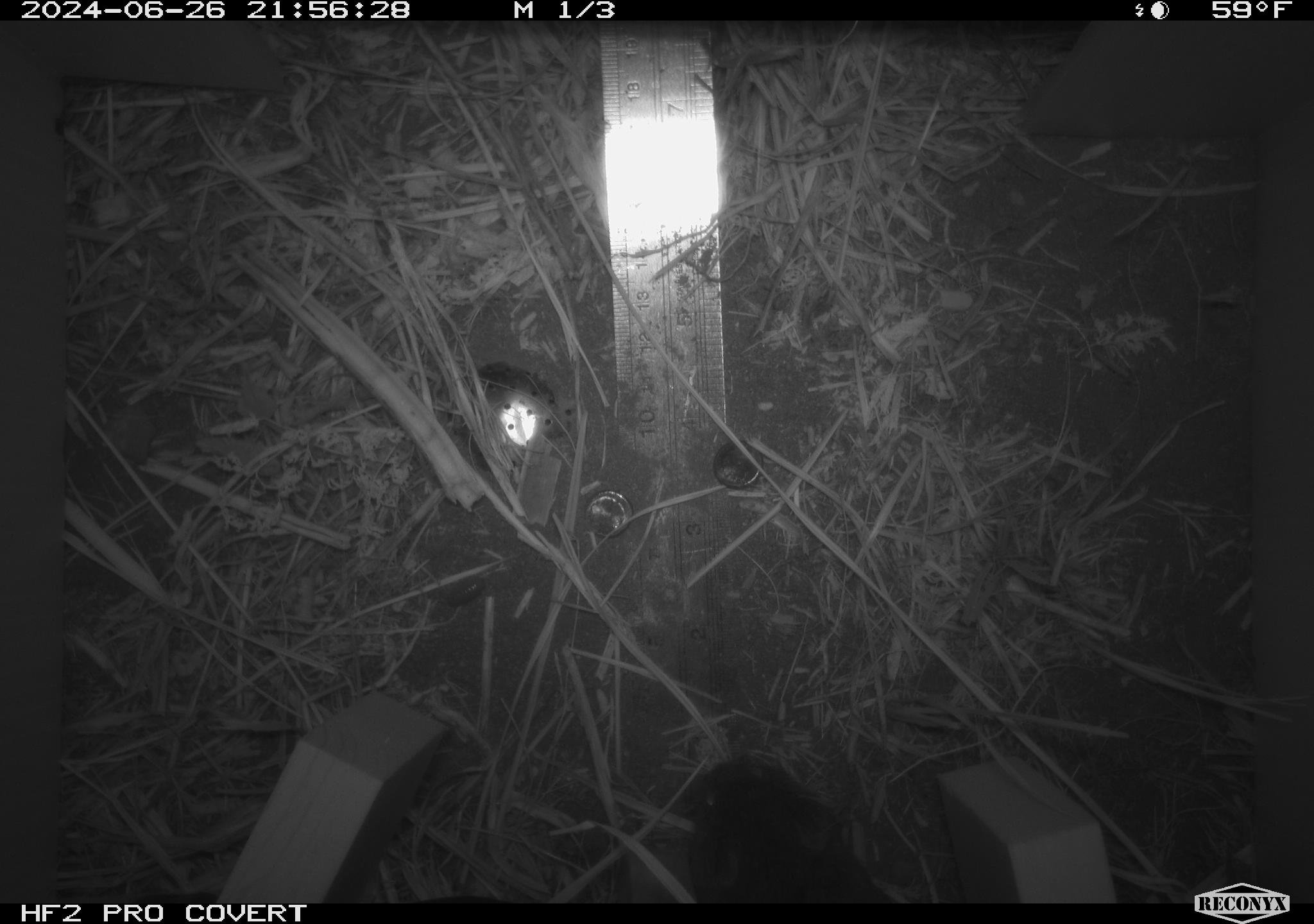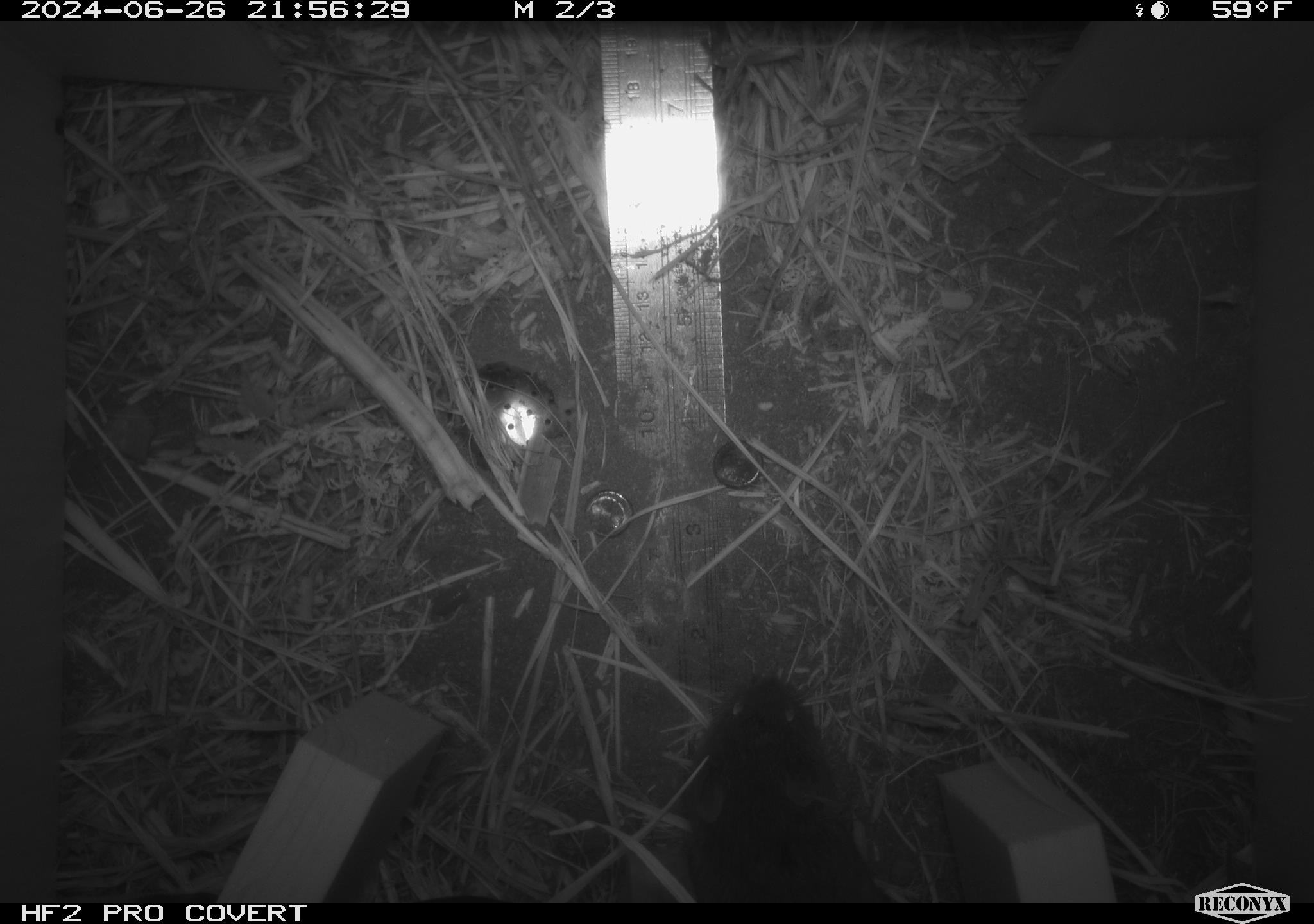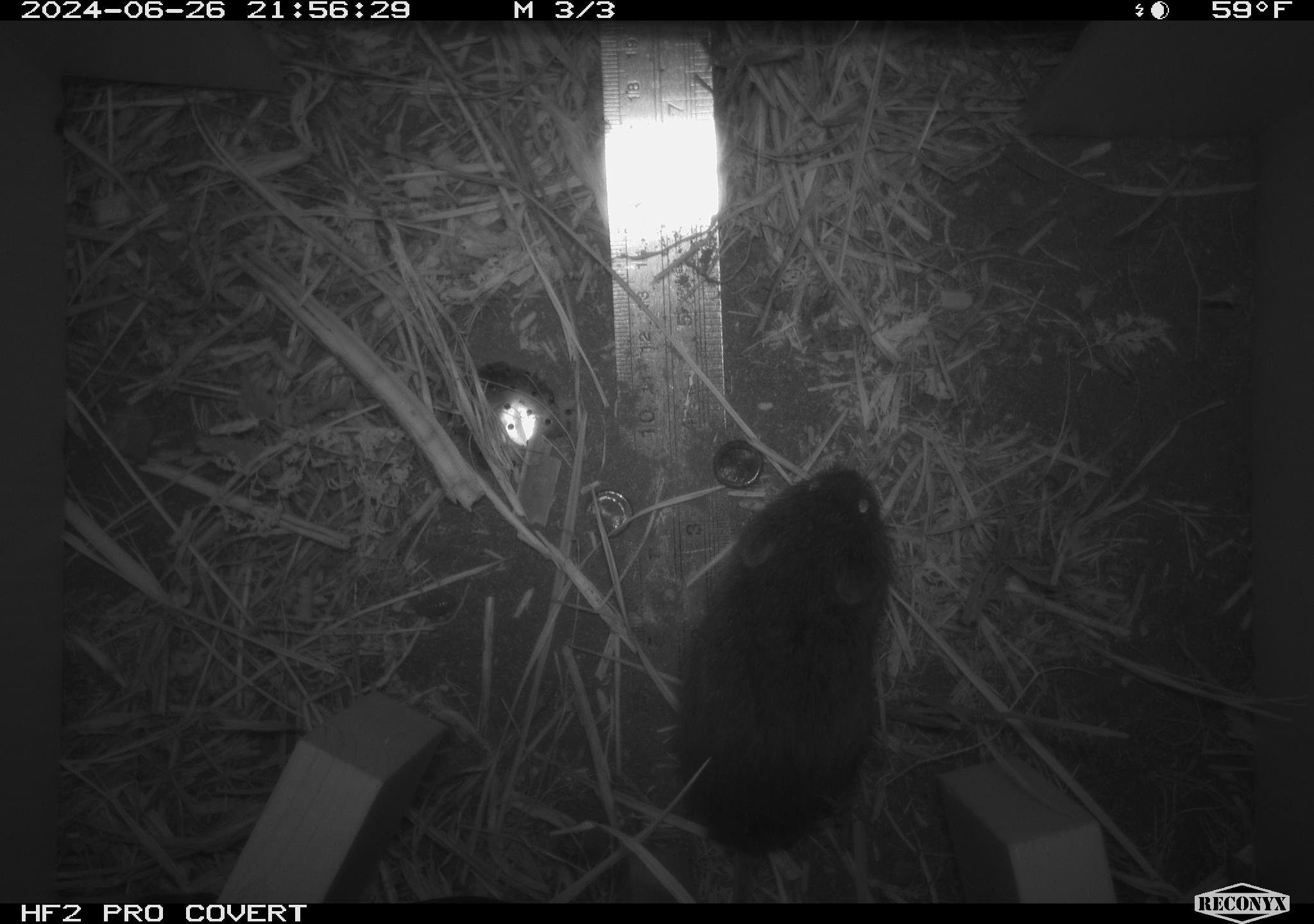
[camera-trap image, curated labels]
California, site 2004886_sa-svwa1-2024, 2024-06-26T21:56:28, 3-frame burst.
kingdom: Animalia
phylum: Chordata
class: Mammalia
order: Rodentia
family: Cricetidae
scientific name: Arvicolinae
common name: voles, lemmings, and muskrats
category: arvicolinae subfamily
Arvicolinae subfamily (voles, lemmings, and muskrats) (Arvicolinae).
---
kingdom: Animalia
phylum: Arthropoda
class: Insecta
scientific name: Insecta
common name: insect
Insect (Insecta).